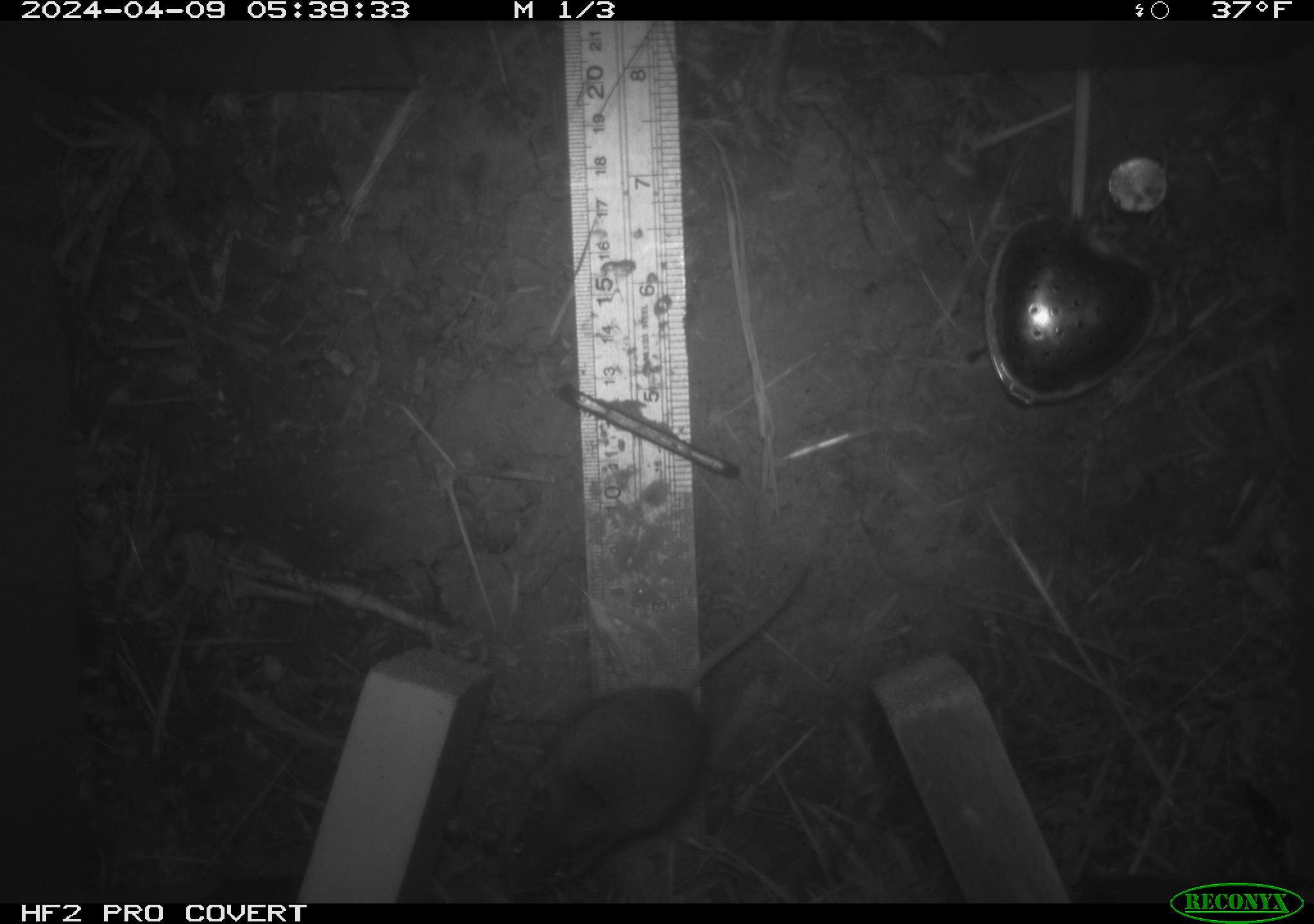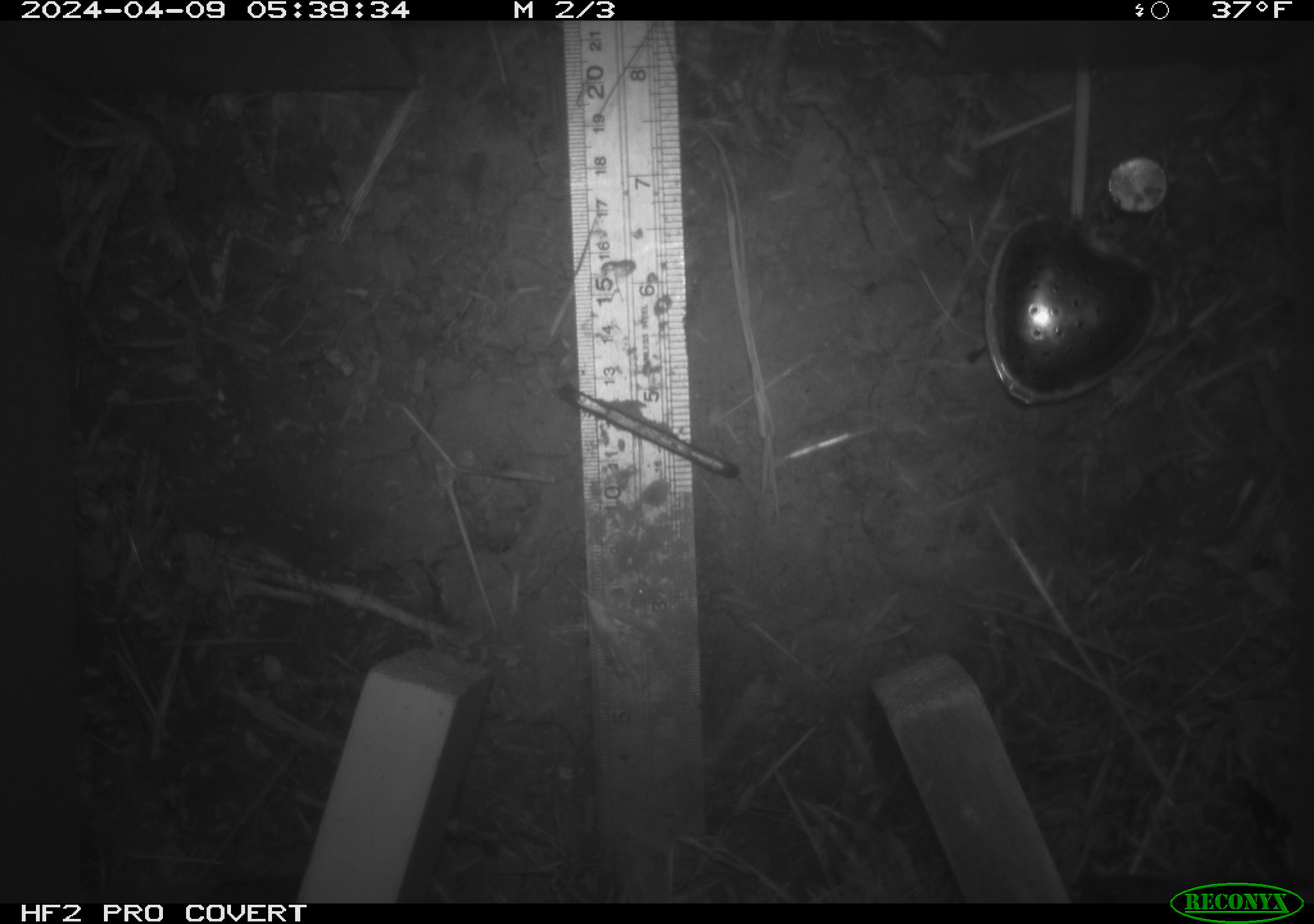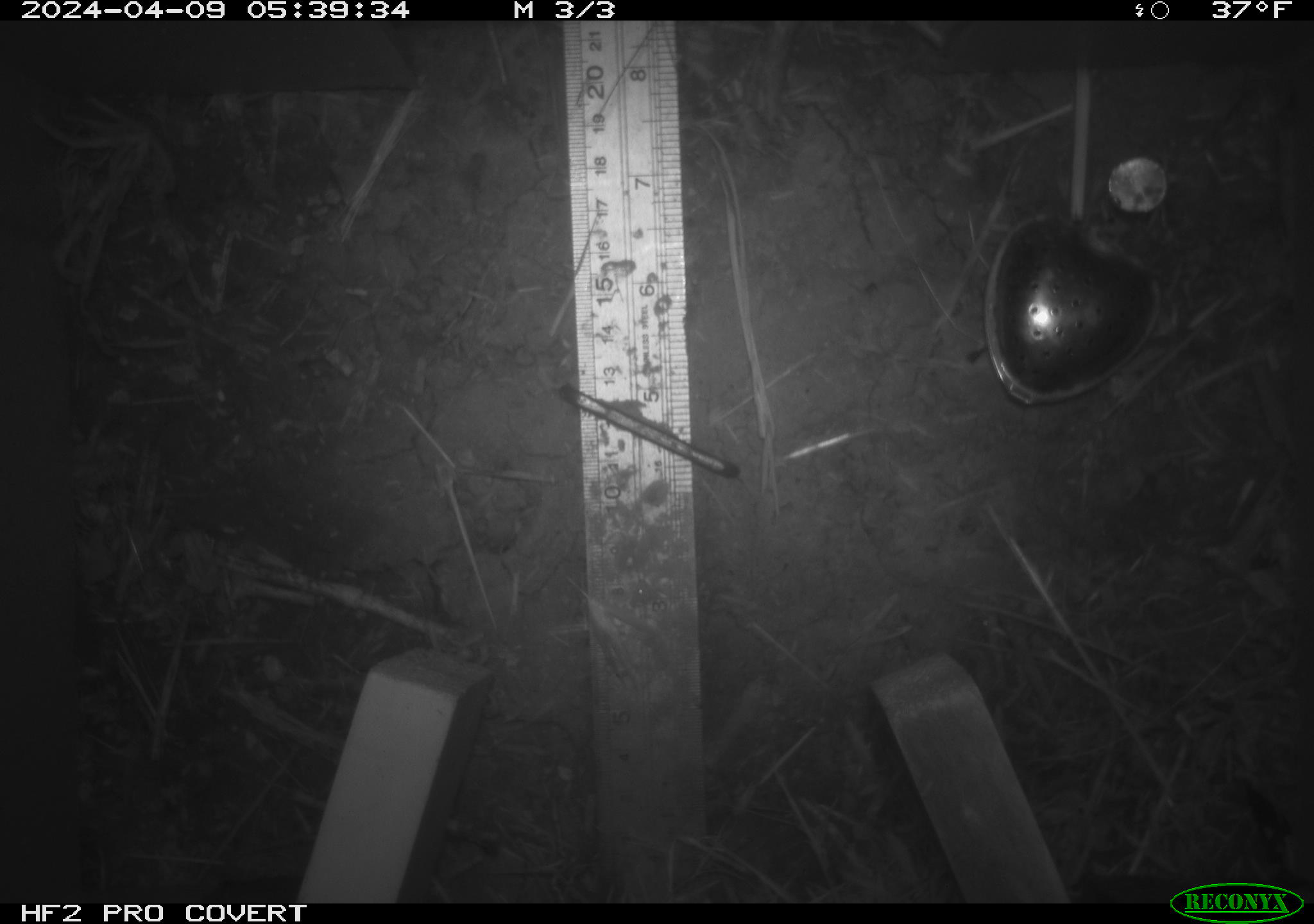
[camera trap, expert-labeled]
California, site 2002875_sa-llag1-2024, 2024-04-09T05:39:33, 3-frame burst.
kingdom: Animalia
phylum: Chordata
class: Mammalia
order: Rodentia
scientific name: Rodentia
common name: mouse species